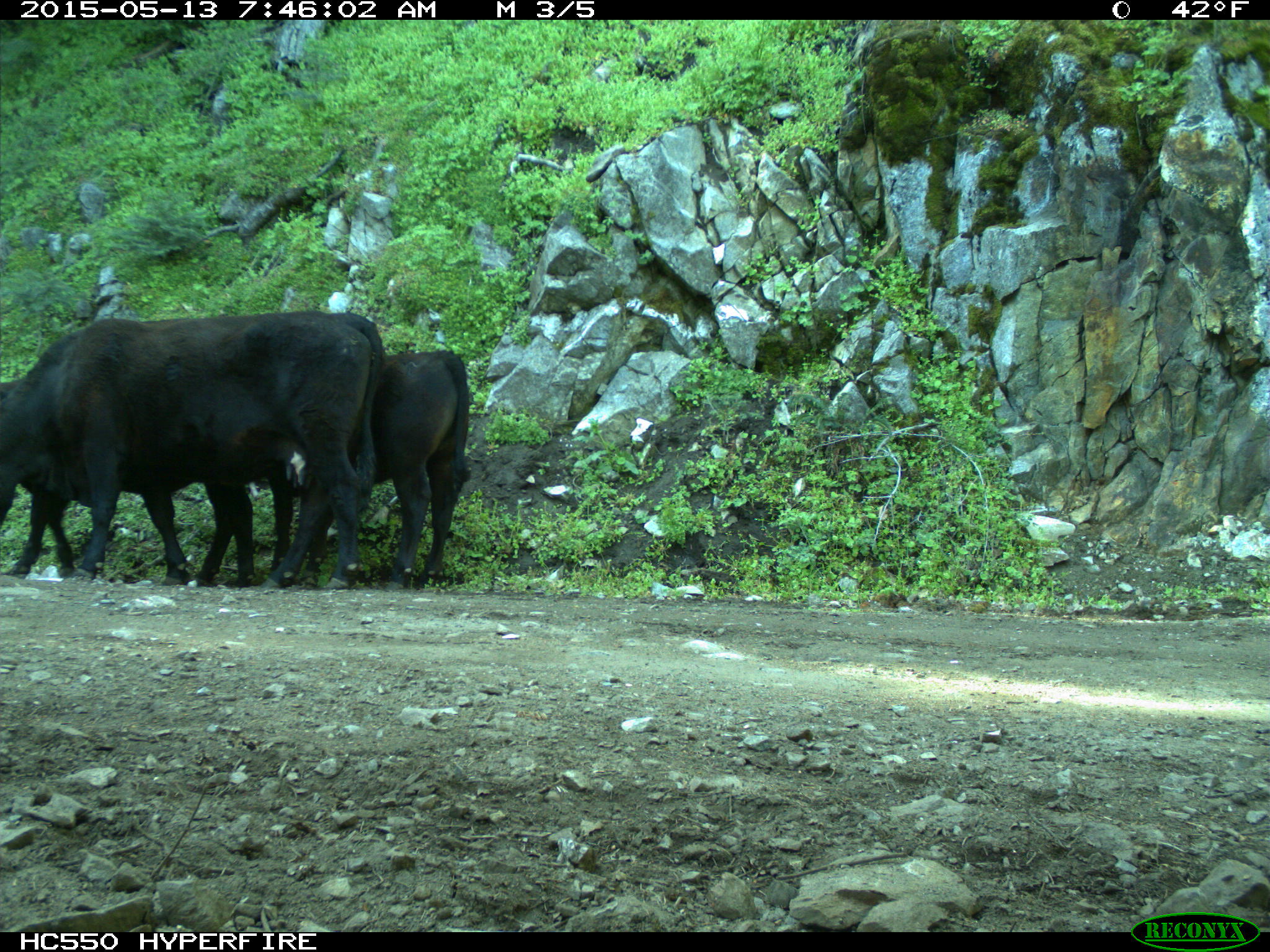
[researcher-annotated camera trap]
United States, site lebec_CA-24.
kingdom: Animalia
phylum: Chordata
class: Mammalia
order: Artiodactyla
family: Bovidae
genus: Bos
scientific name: Bos taurus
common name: domestic cow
Bos taurus (domestic cow).